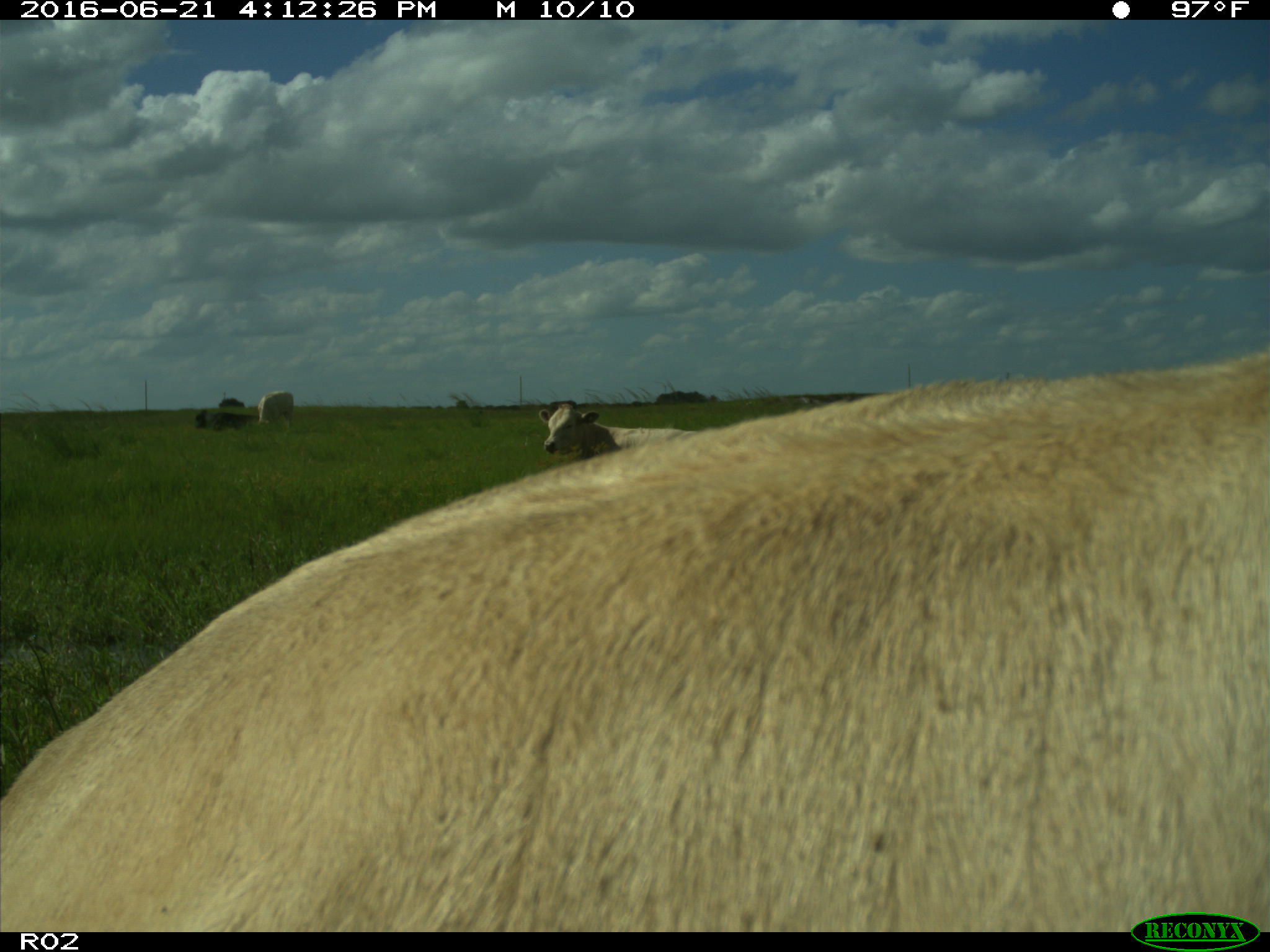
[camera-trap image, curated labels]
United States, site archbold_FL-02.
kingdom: Animalia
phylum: Chordata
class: Mammalia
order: Artiodactyla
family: Bovidae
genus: Bos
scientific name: Bos taurus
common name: domestic cow